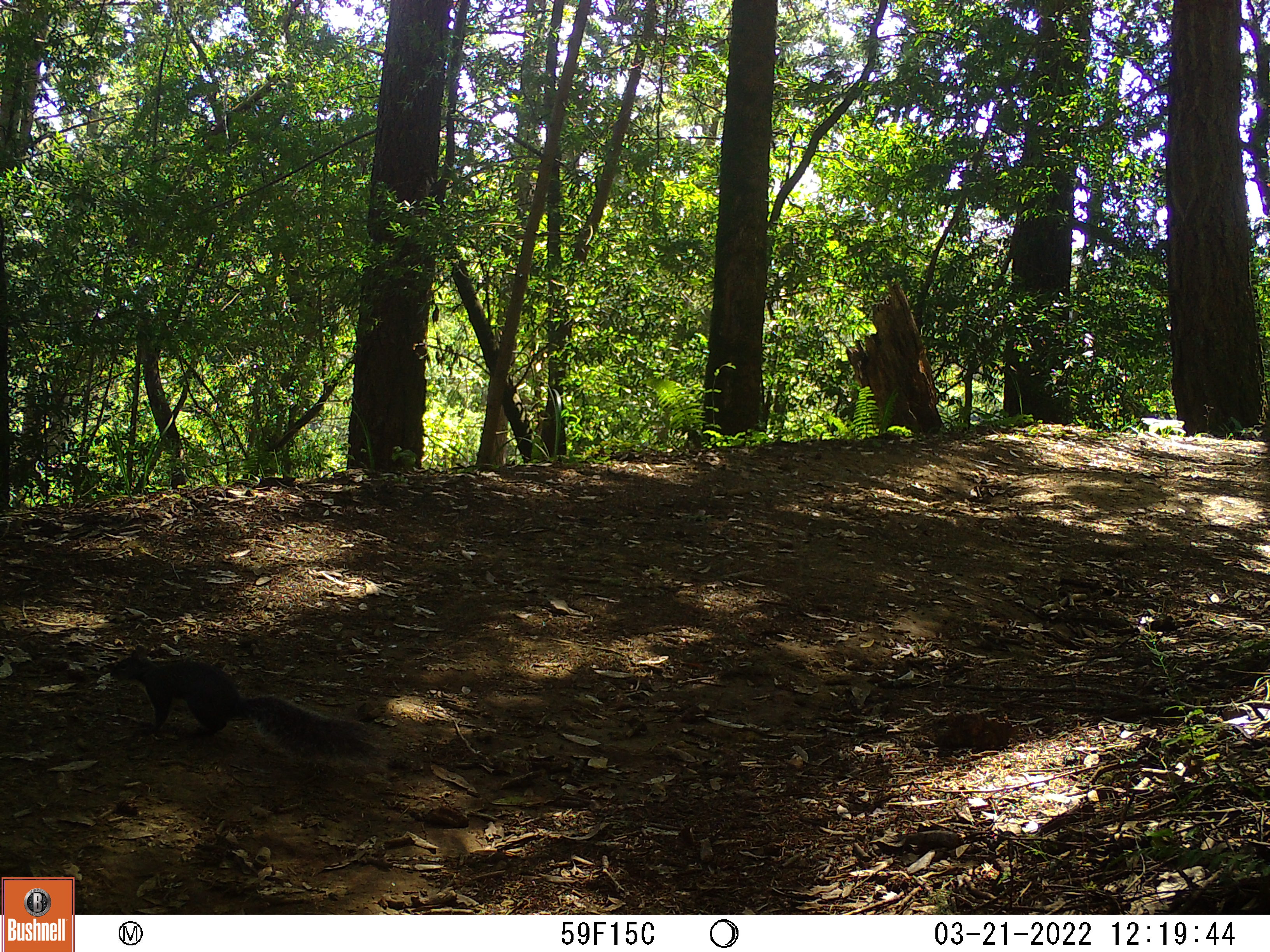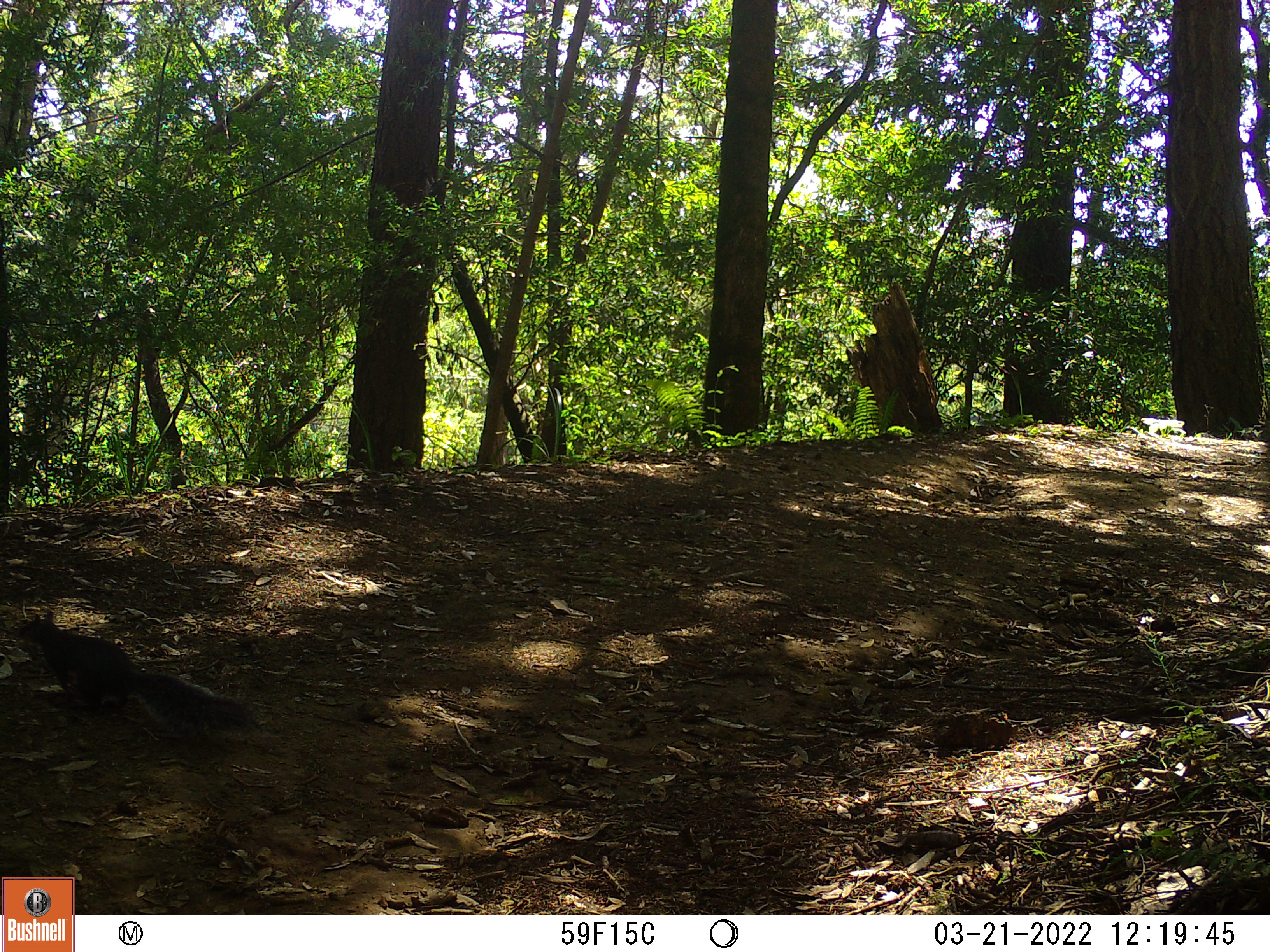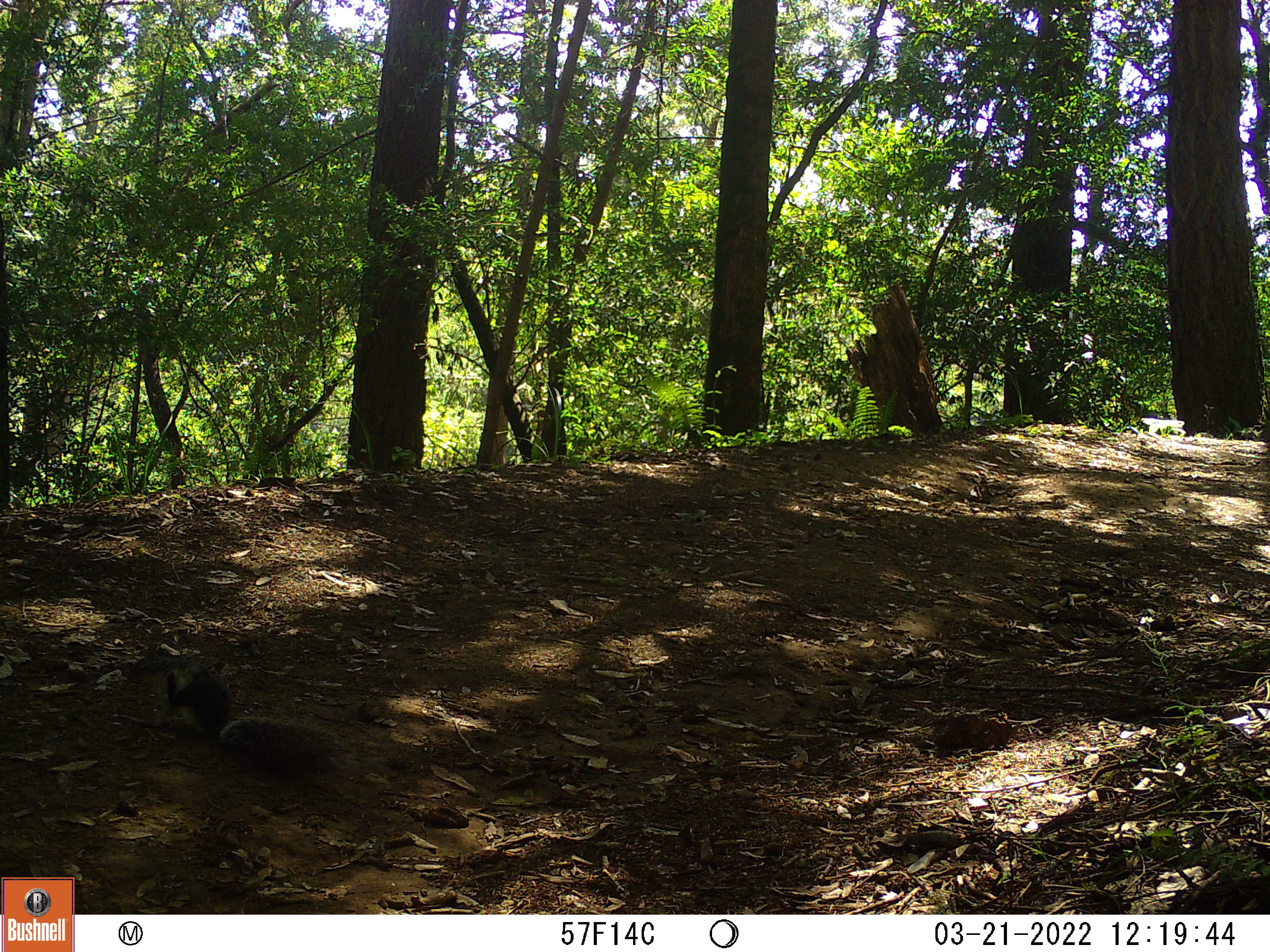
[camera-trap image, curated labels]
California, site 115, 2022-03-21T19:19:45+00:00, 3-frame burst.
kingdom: Animalia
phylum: Chordata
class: Mammalia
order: Rodentia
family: Sciuridae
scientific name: Sciuridae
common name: squirrel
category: unknown squirrel